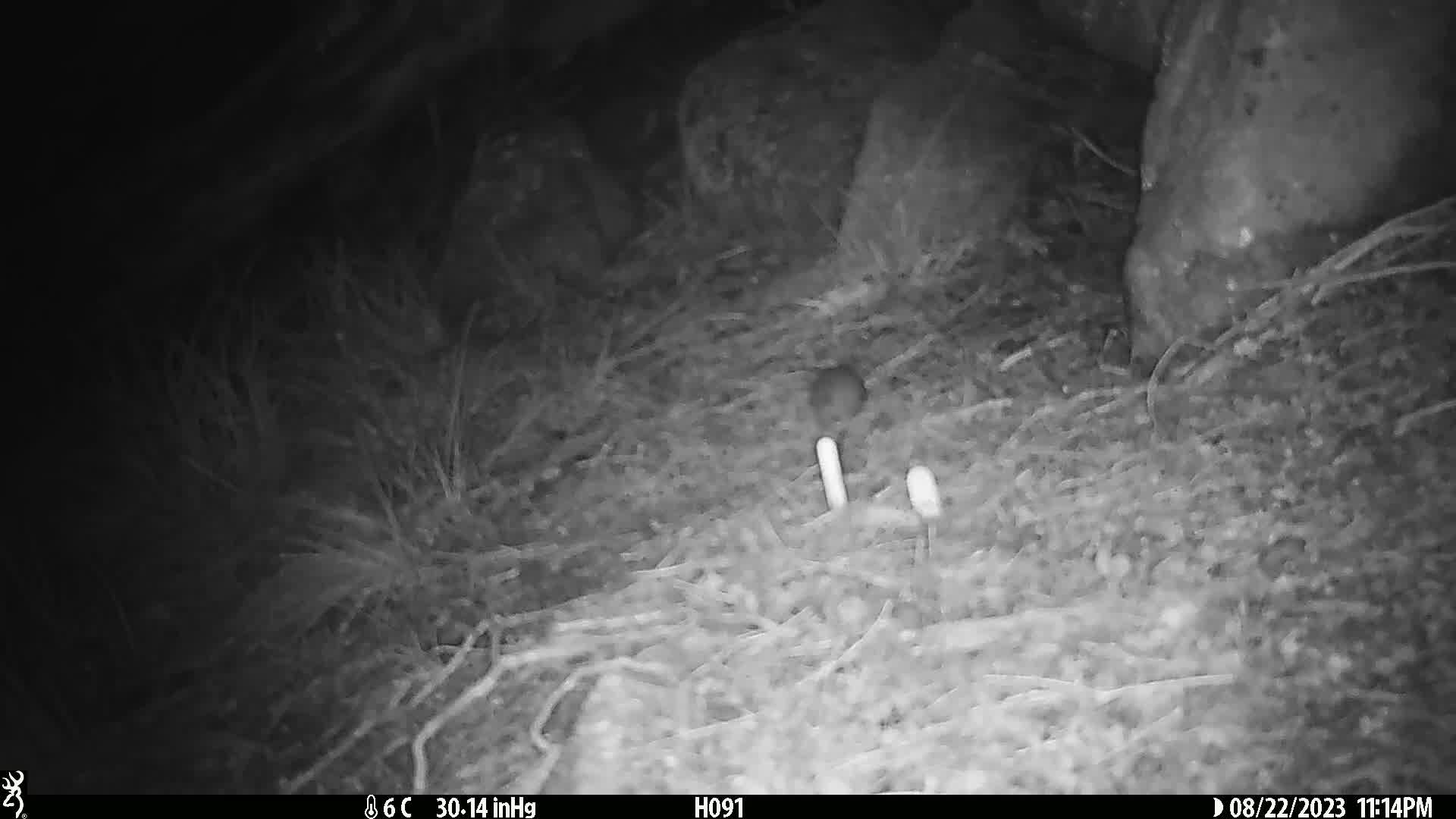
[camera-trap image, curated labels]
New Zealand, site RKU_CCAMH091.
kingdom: Animalia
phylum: Chordata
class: Mammalia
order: Rodentia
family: Muridae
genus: Rattus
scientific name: Rattus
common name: rat